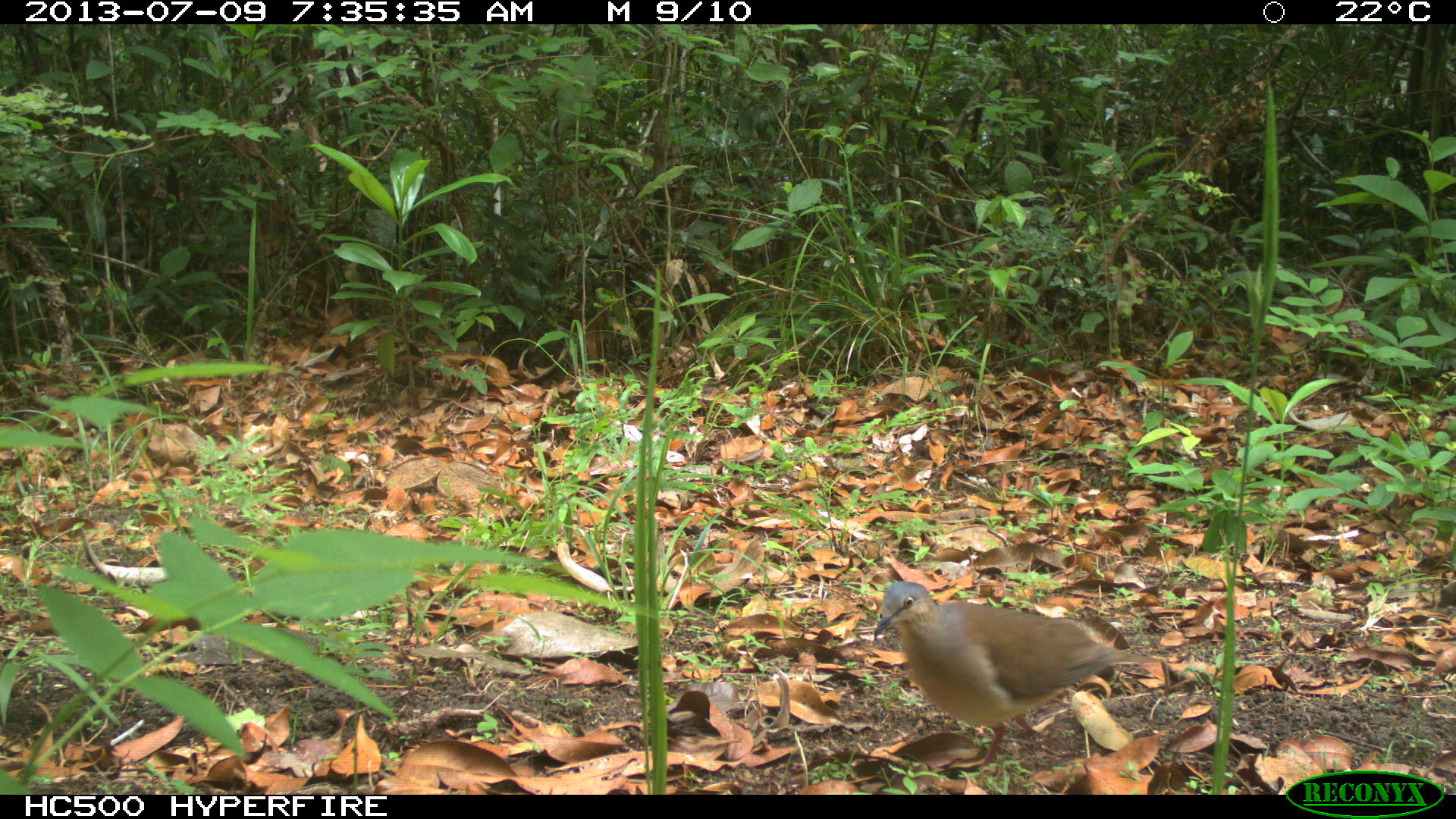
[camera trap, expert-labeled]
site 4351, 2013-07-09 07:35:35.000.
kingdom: Animalia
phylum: Chordata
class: Aves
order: Columbiformes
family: Columbidae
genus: Leptotila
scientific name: Leptotila plumbeiceps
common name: gray-headed dove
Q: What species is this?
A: Leptotila plumbeiceps (gray-headed dove).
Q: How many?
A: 1.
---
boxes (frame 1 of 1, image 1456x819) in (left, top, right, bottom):
leptotila plumbeiceps: (871, 579, 1169, 777)